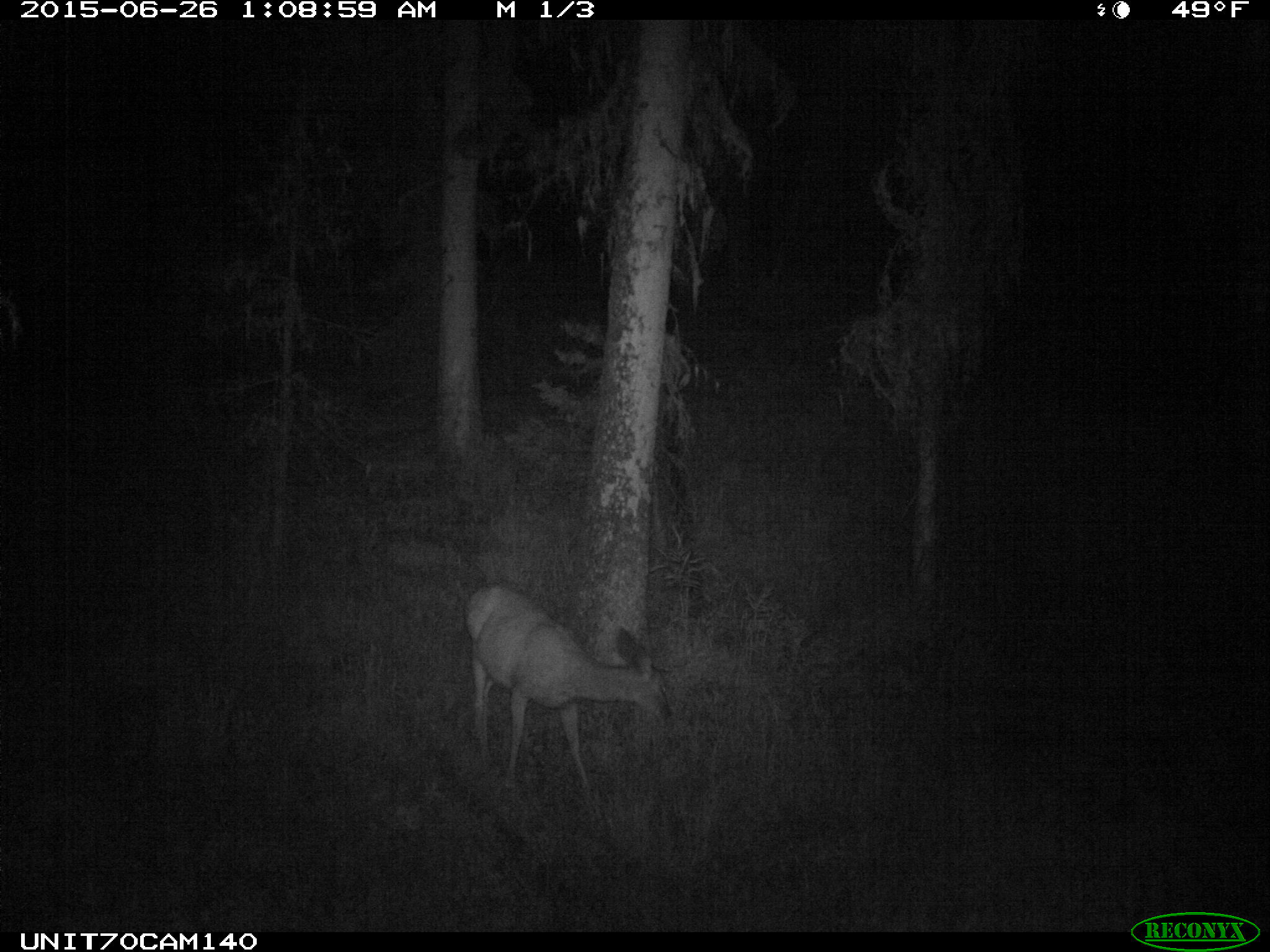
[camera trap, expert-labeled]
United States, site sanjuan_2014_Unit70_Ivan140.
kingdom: Animalia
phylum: Chordata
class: Mammalia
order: Artiodactyla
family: Cervidae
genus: Odocoileus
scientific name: Odocoileus hemionus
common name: mule deer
Odocoileus hemionus (mule deer).